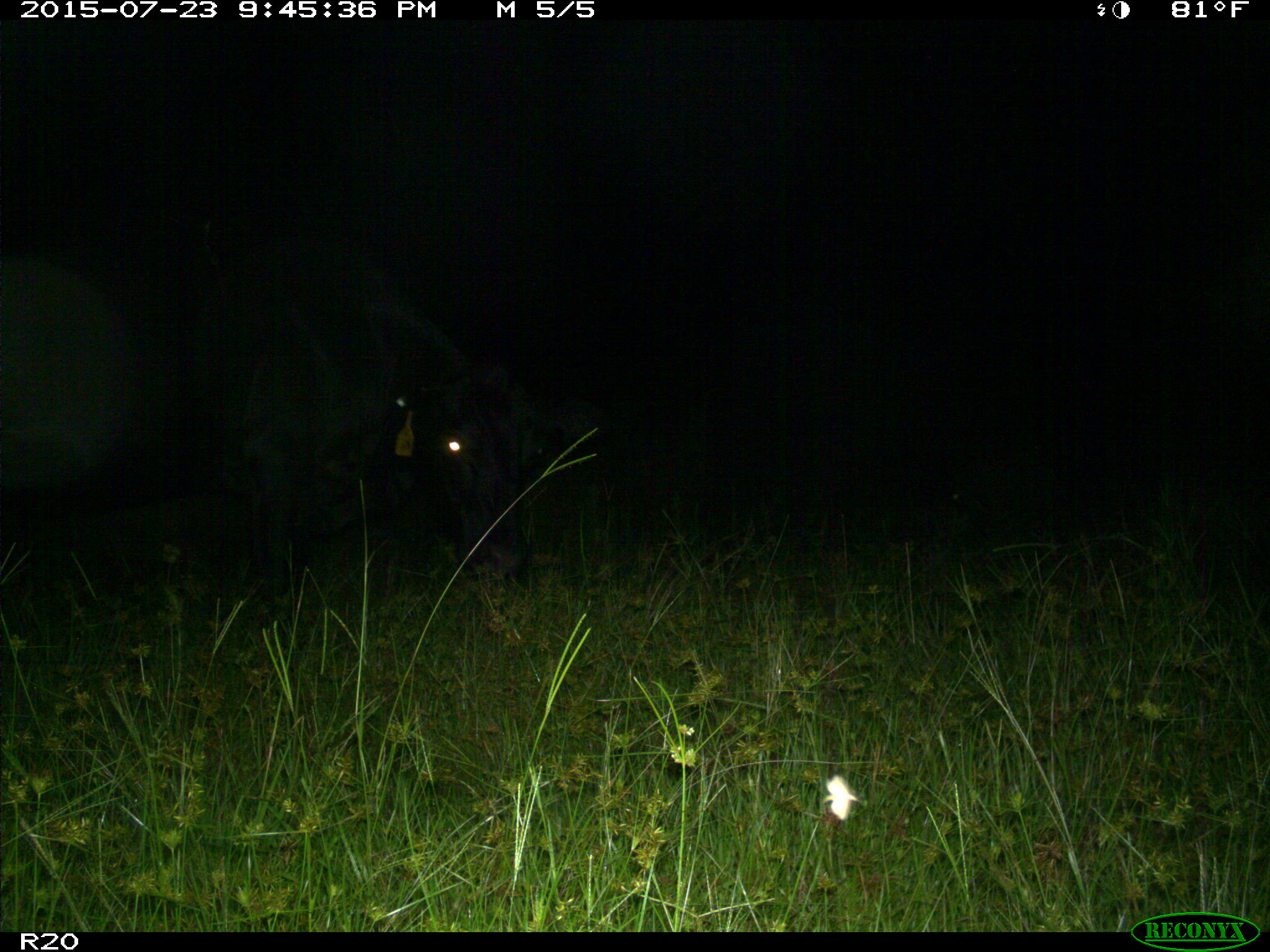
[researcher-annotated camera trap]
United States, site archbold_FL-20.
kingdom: Animalia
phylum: Chordata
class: Mammalia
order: Artiodactyla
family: Bovidae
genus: Bos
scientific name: Bos taurus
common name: domestic cow